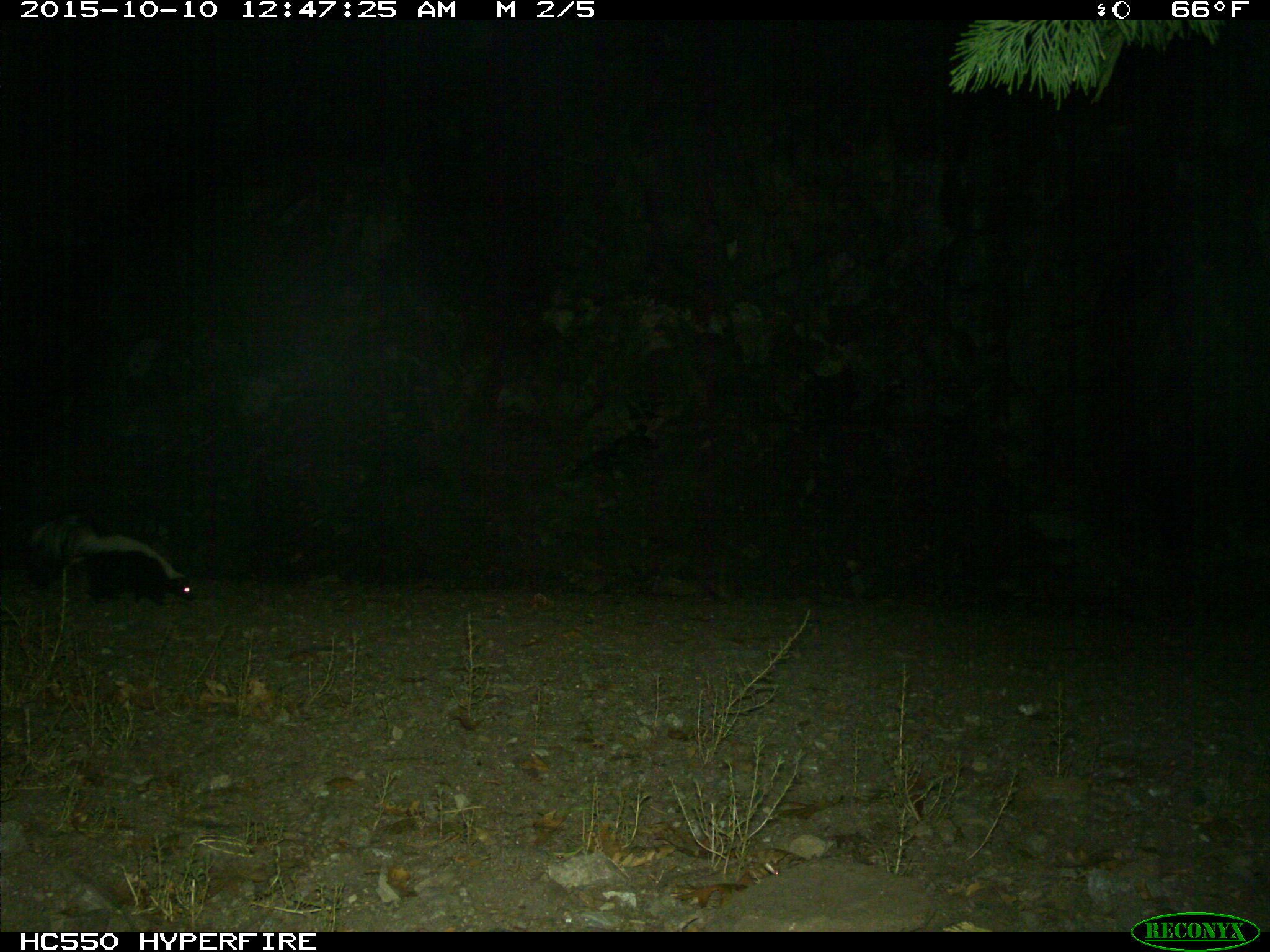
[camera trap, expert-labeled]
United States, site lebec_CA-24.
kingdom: Animalia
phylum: Chordata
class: Mammalia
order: Carnivora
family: Mephitidae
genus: Mephitis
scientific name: Mephitis mephitis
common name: striped skunk